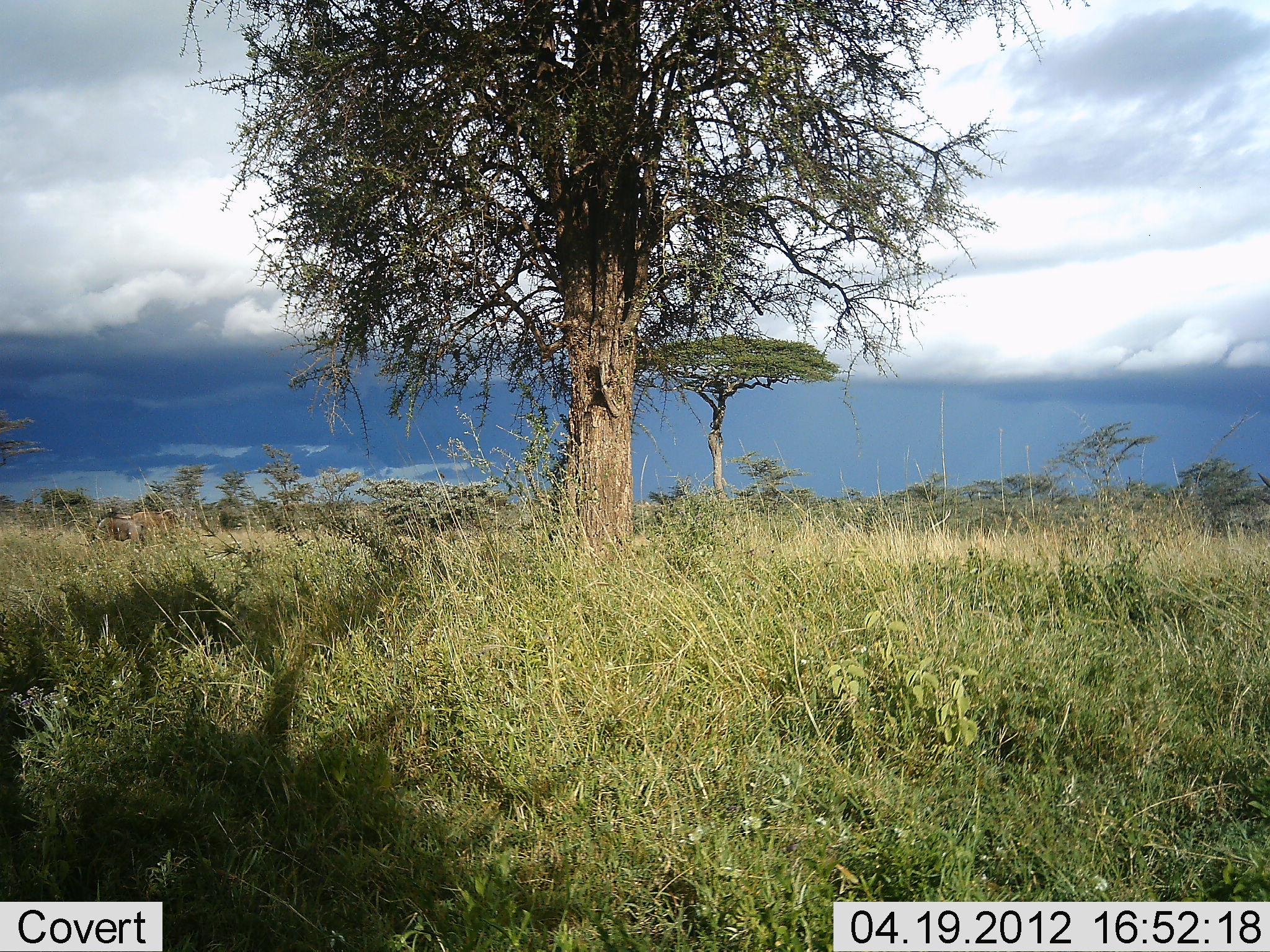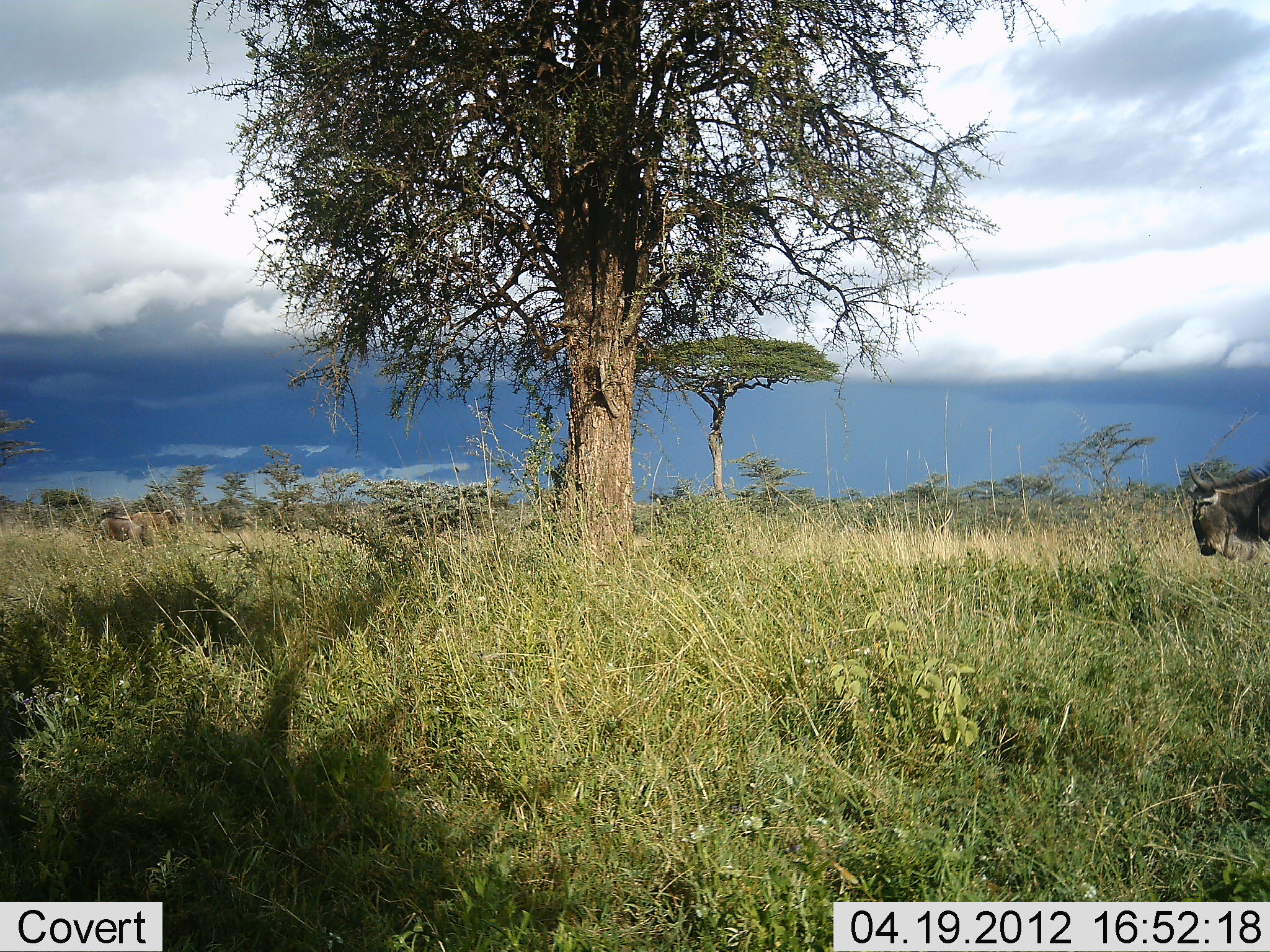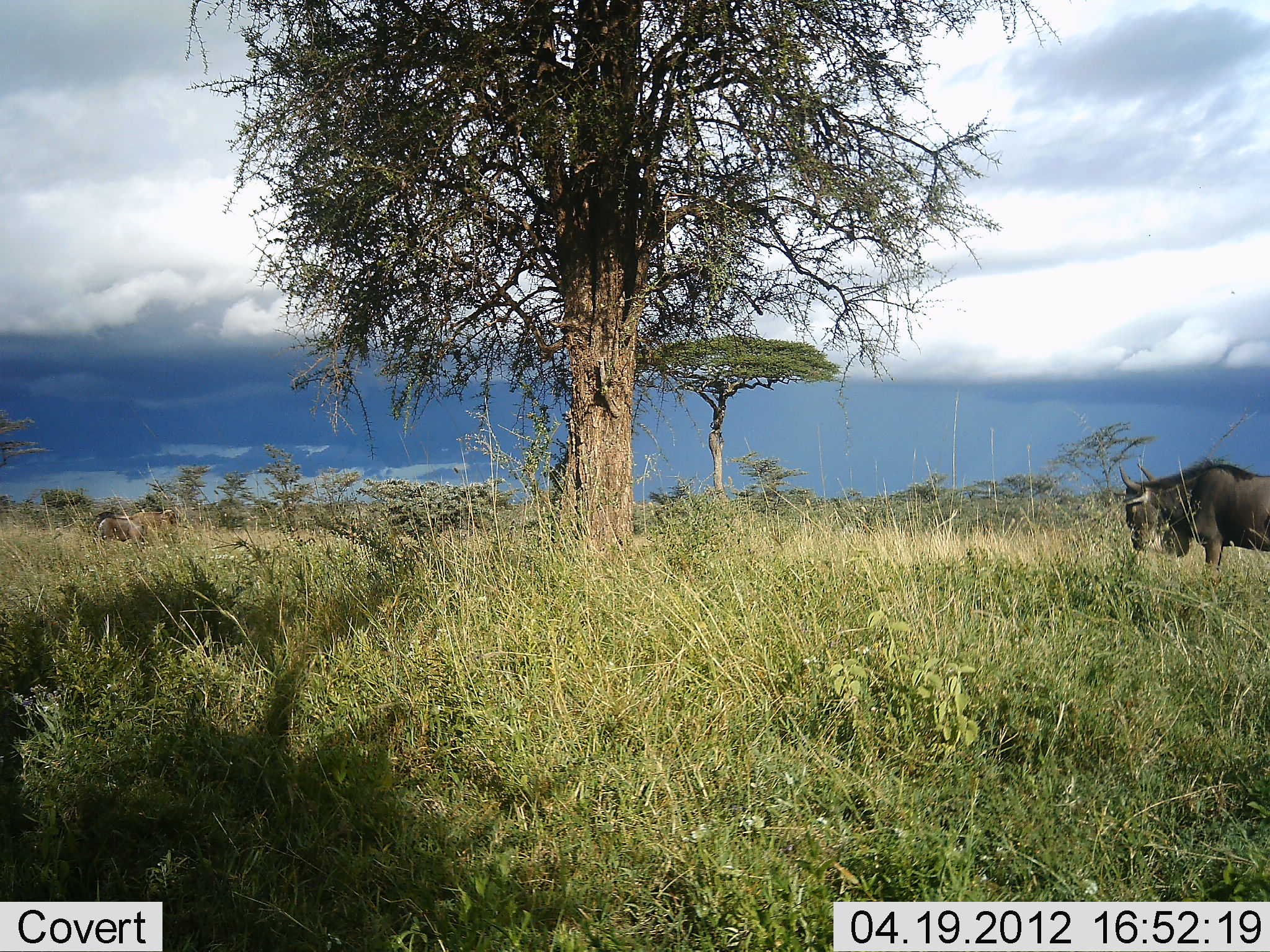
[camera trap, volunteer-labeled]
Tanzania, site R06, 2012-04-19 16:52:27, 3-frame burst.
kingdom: Animalia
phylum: Chordata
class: Mammalia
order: Artiodactyla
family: Bovidae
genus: Connochaetes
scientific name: Connochaetes taurinus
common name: blue wildebeest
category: wildebeest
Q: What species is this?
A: Wildebeest (blue wildebeest) (Connochaetes taurinus).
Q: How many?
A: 1.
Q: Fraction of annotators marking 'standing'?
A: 13%.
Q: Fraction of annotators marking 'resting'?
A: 0%.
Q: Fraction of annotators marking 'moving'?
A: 97%.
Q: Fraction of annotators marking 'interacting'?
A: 0%.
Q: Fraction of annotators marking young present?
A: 0%.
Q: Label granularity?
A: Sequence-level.